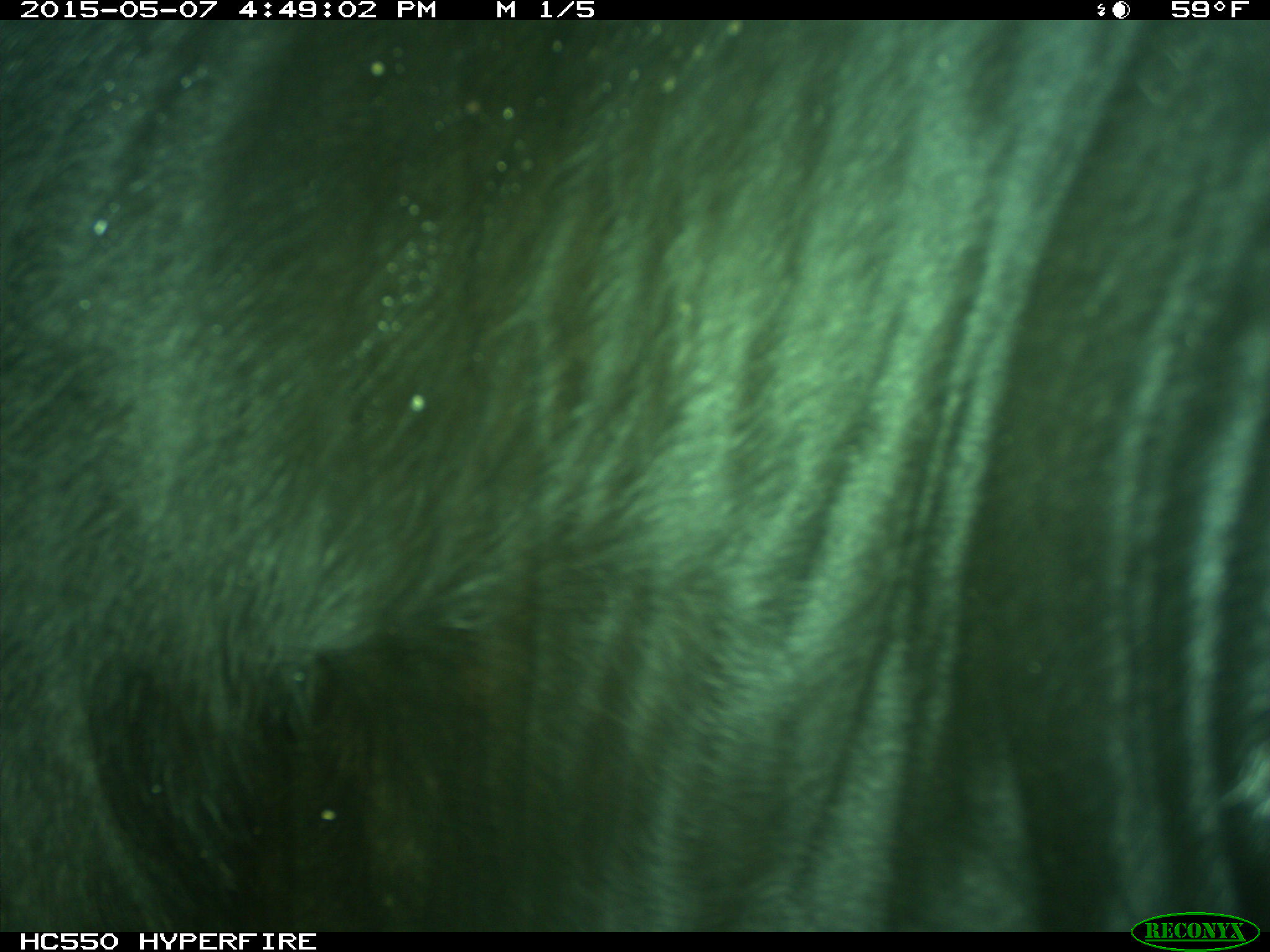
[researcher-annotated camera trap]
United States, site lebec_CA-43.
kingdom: Animalia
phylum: Chordata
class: Mammalia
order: Artiodactyla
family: Bovidae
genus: Bos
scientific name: Bos taurus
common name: domestic cow